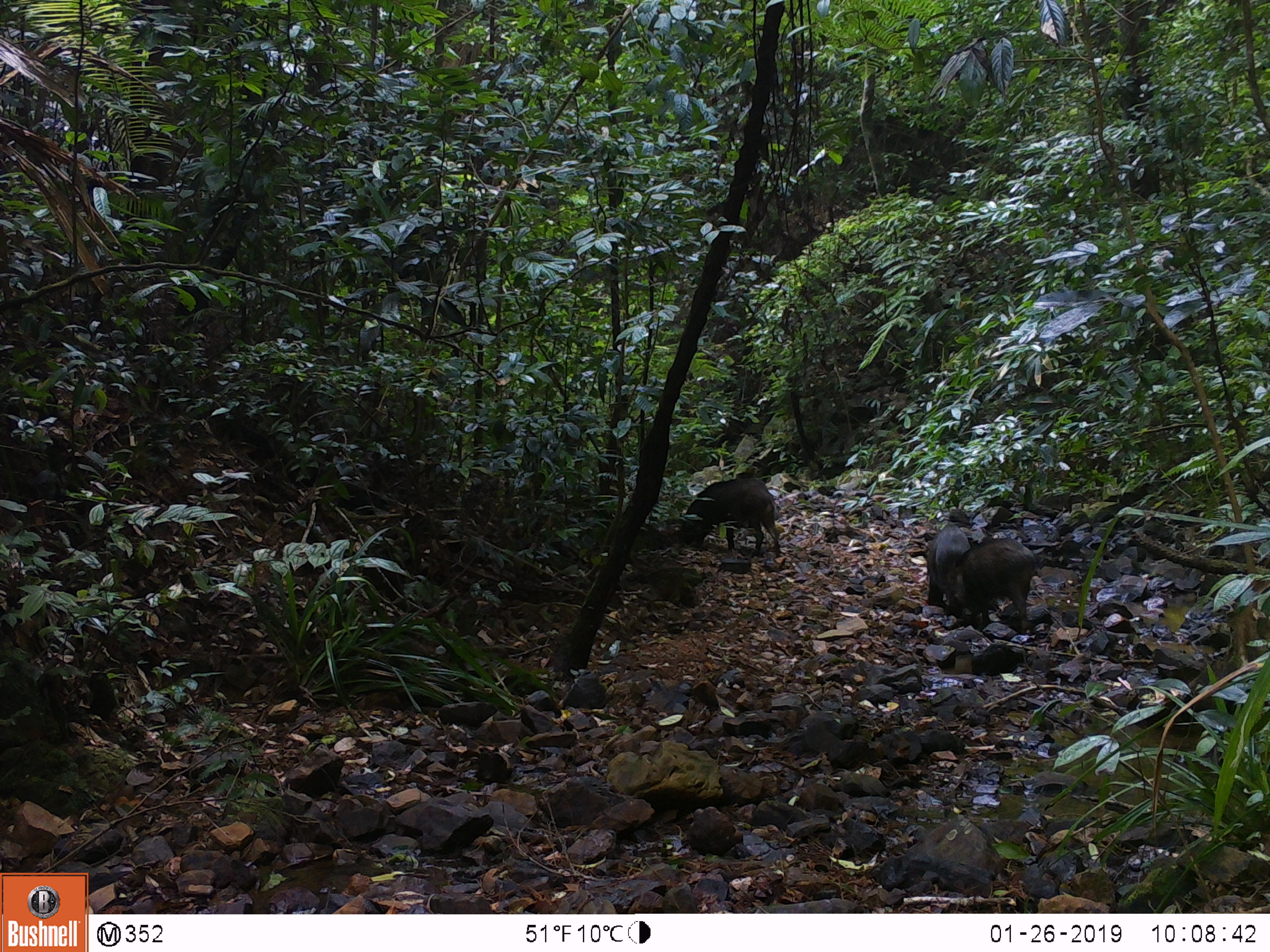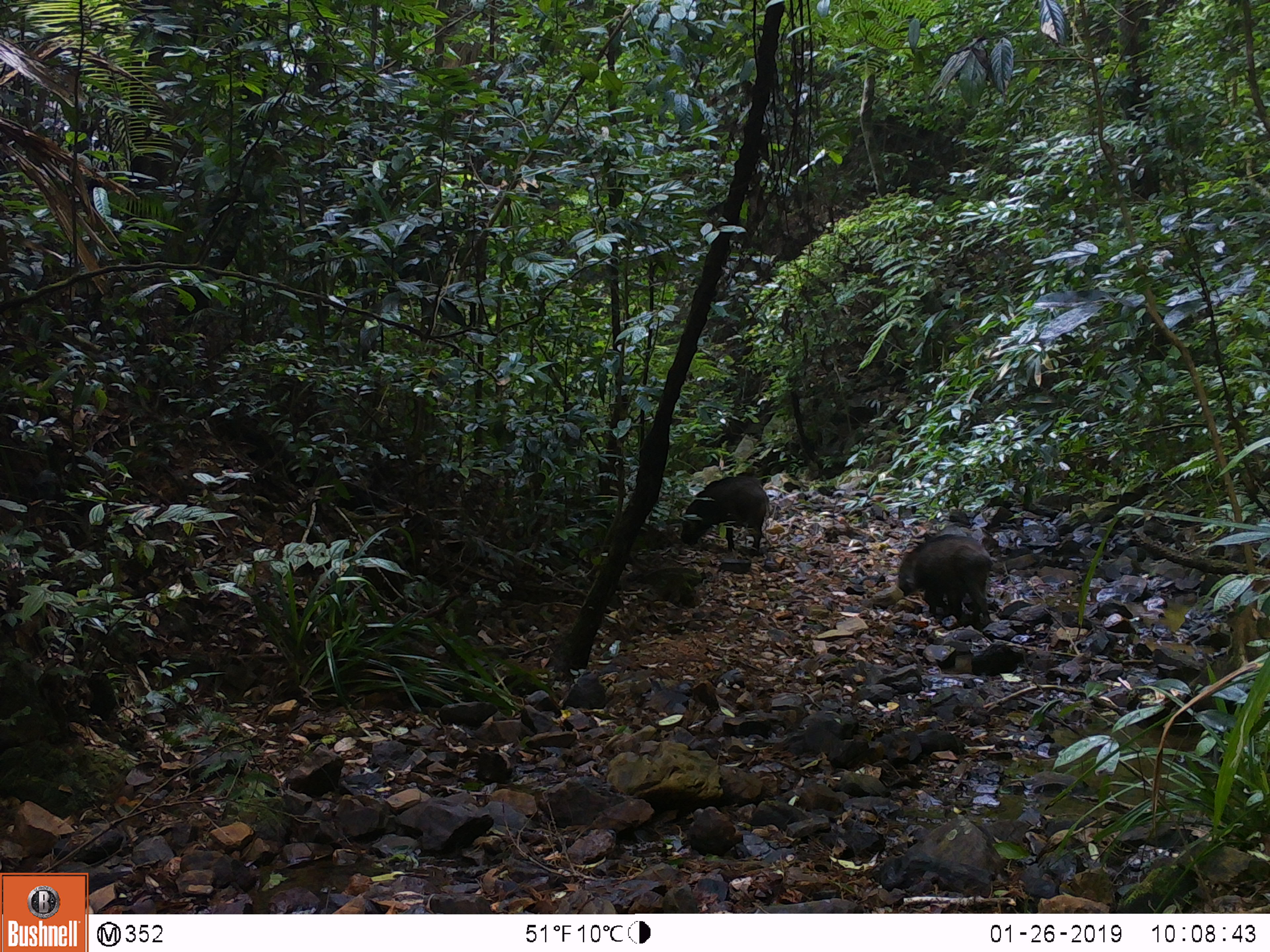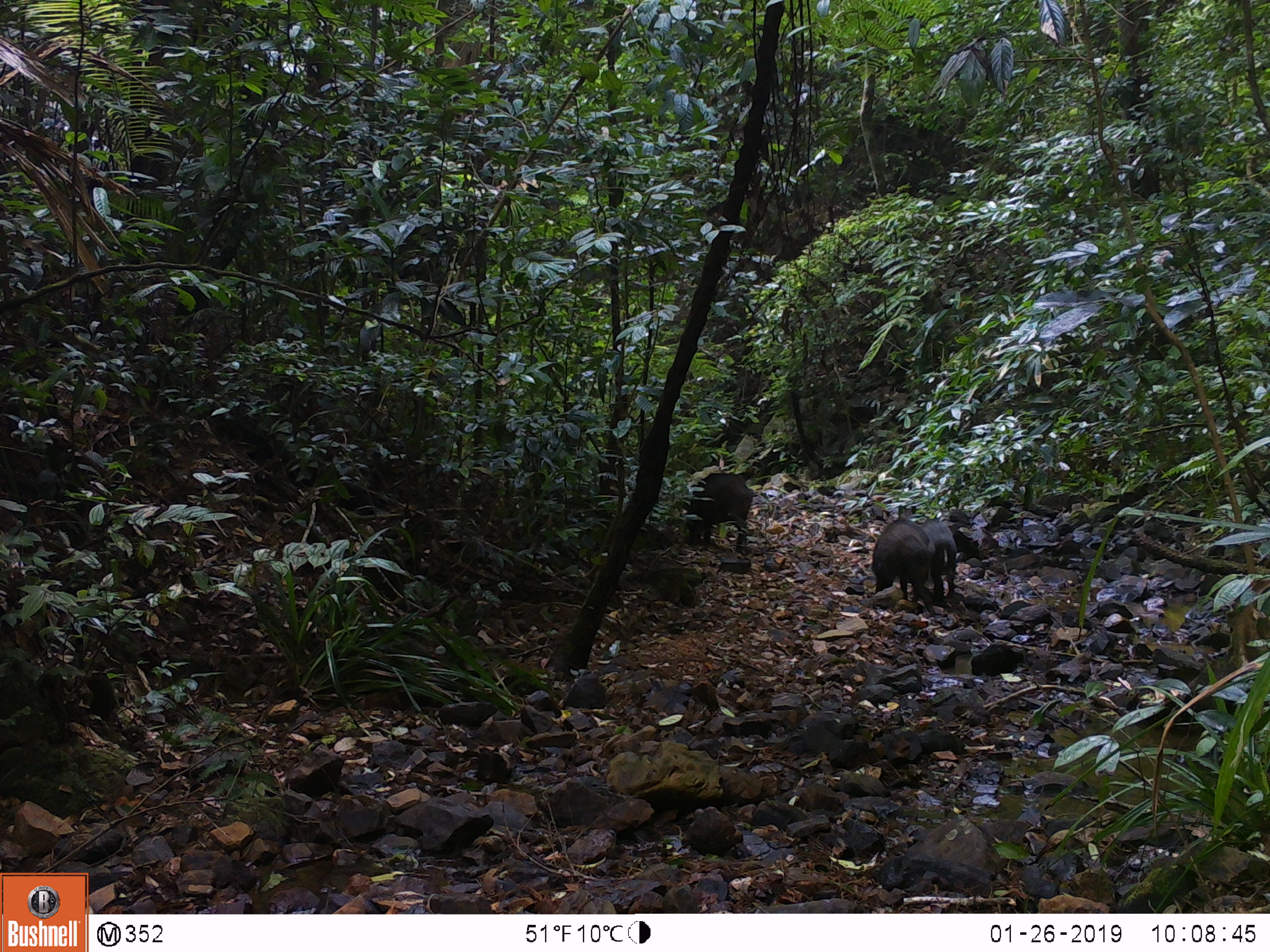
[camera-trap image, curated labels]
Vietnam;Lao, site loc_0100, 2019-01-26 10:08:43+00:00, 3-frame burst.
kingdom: Animalia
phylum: Chordata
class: Mammalia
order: Artiodactyla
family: Suidae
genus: Sus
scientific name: Sus scrofa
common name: eurasian wild pig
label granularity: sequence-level